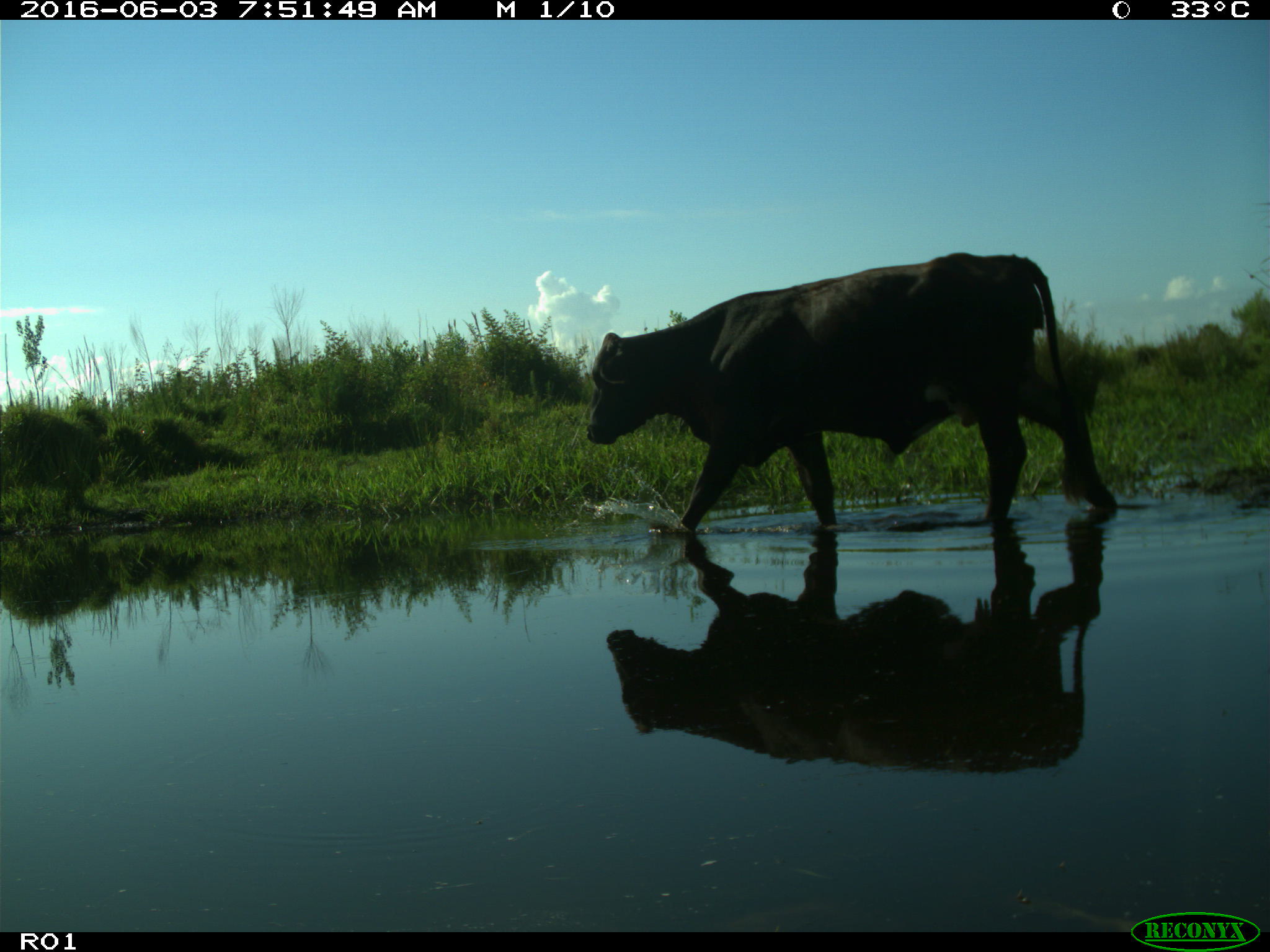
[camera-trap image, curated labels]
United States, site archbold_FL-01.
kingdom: Animalia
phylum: Chordata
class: Mammalia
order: Artiodactyla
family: Bovidae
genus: Bos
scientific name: Bos taurus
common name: domestic cow